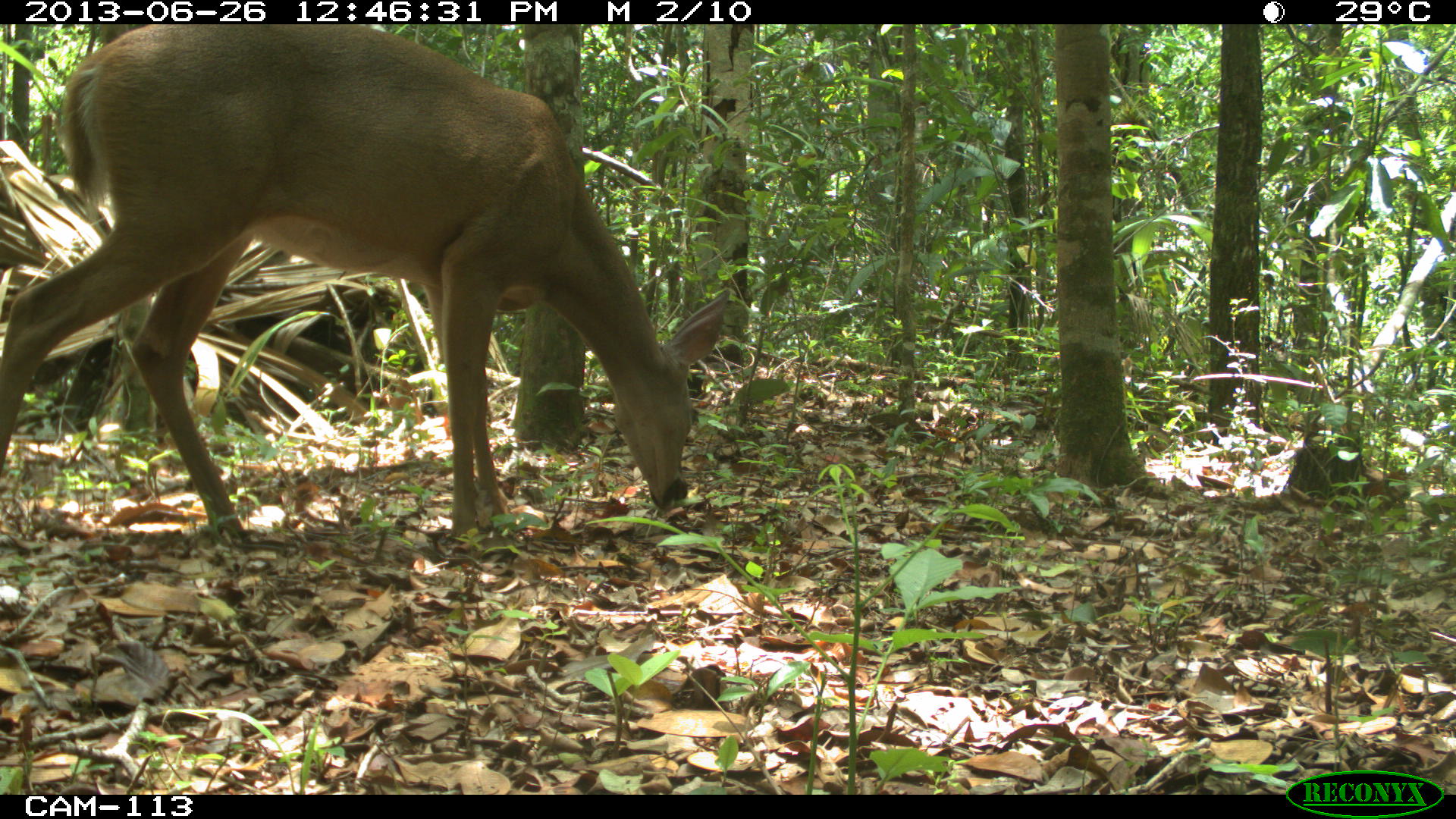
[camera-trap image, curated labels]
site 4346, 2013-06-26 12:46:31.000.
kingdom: Animalia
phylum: Chordata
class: Mammalia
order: Artiodactyla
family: Cervidae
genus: Odocoileus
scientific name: Odocoileus virginianus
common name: white-tailed deer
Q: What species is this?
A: Odocoileus virginianus (white-tailed deer).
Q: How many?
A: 1.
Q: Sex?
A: Female.